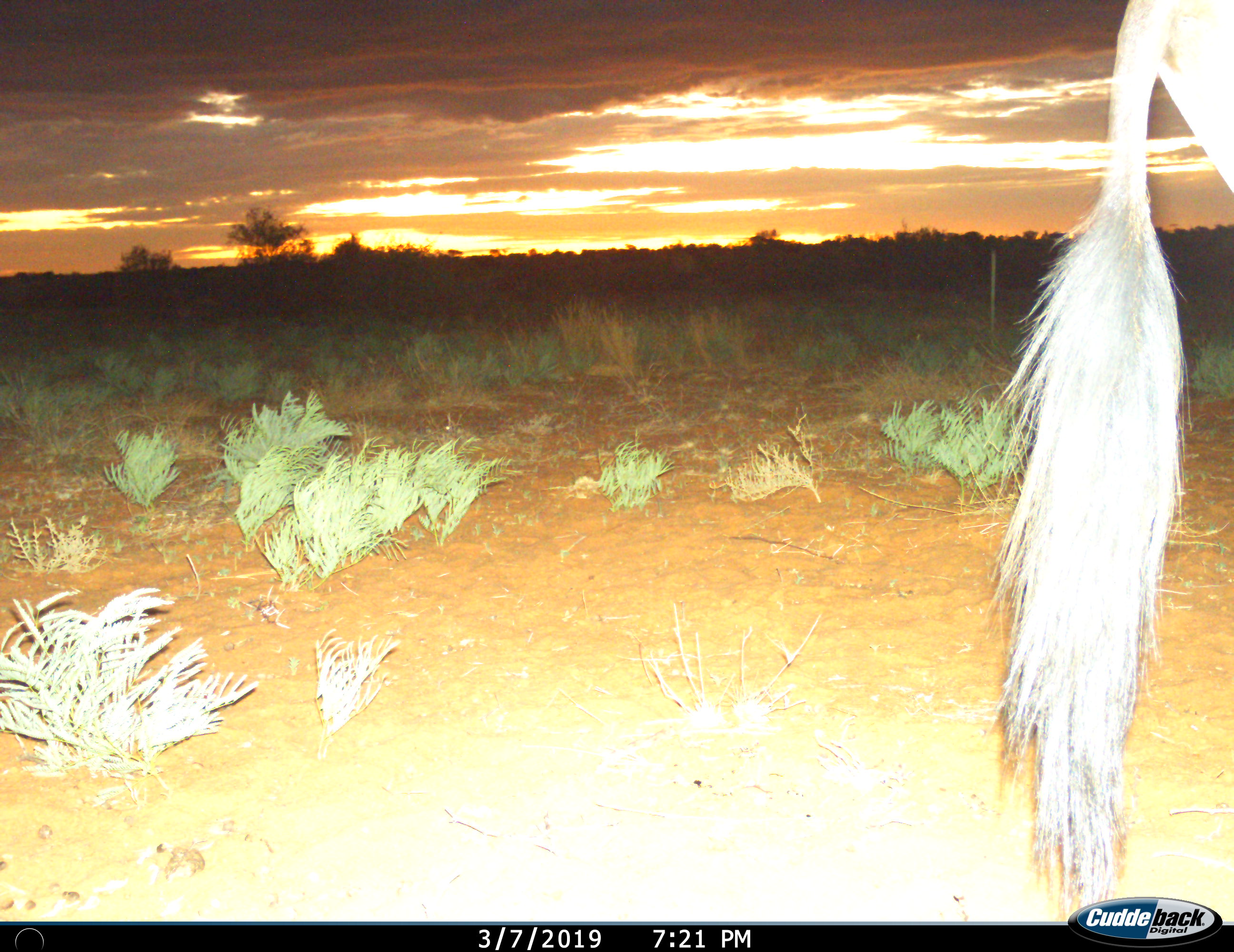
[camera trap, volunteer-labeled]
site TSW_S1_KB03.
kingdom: Animalia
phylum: Chordata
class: Mammalia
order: Artiodactyla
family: Bovidae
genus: Oryx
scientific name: Oryx gazella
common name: gemsbok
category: oryx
Oryx (gemsbok) (Oryx gazella), count 1. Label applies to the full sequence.